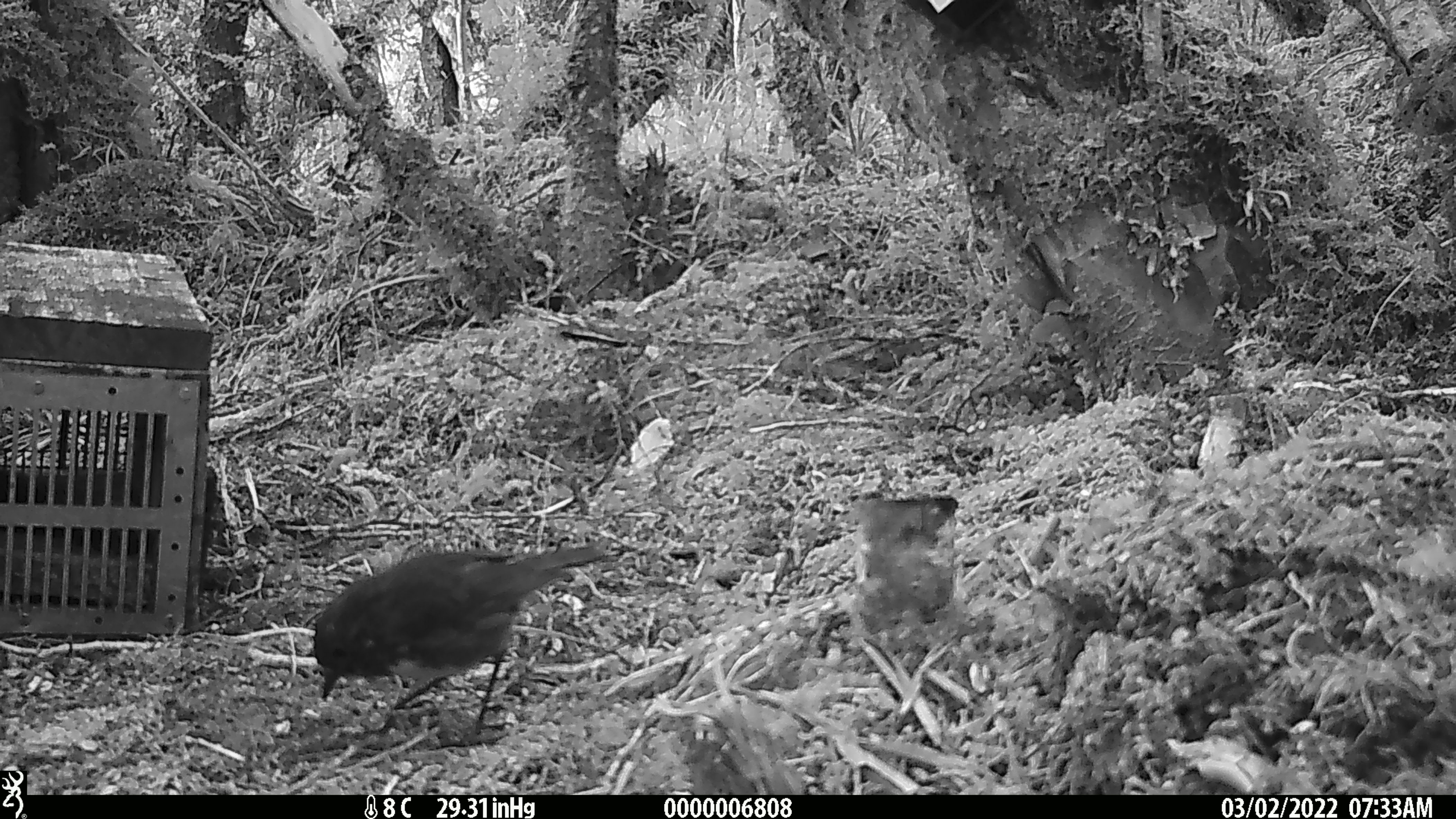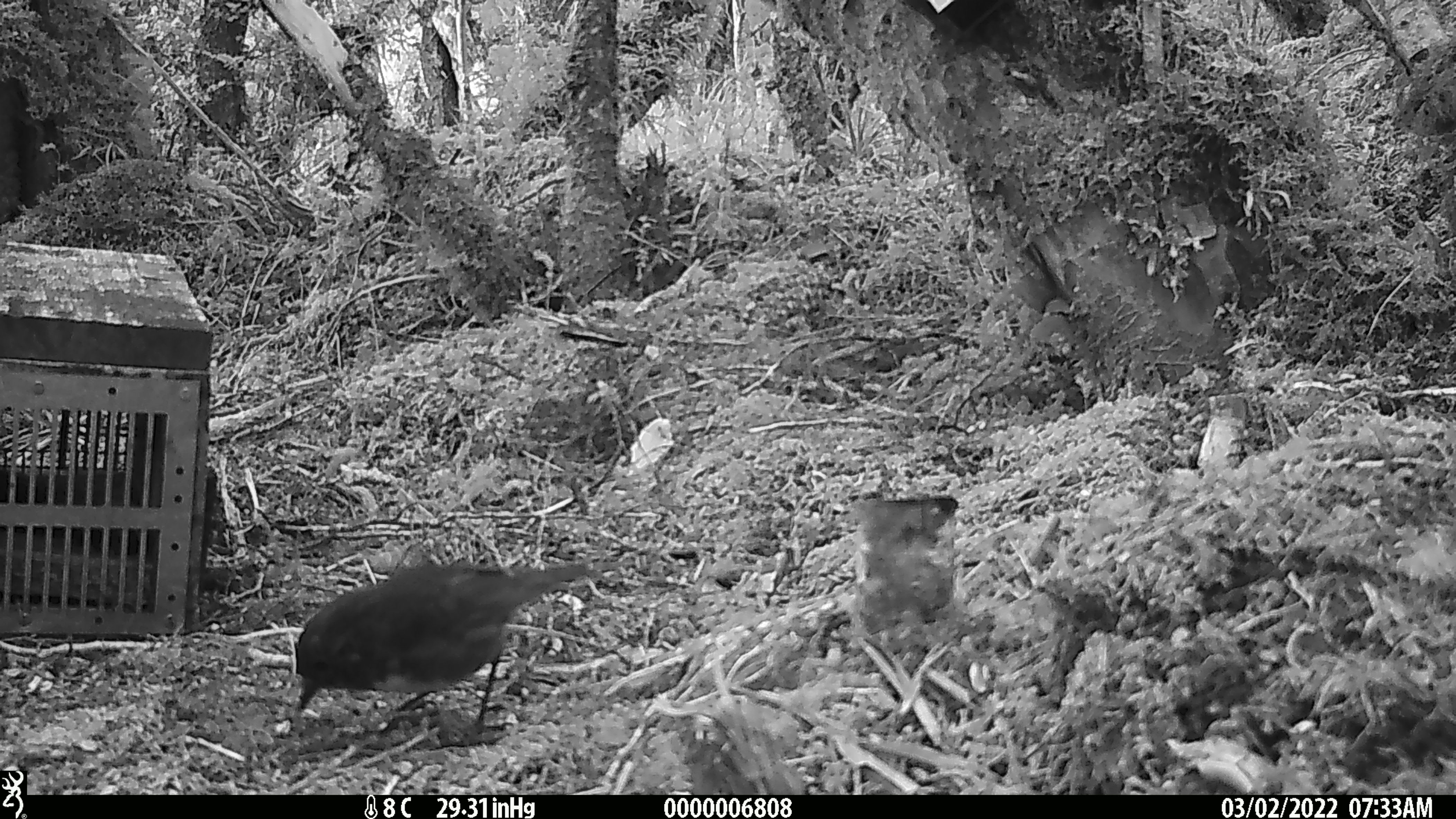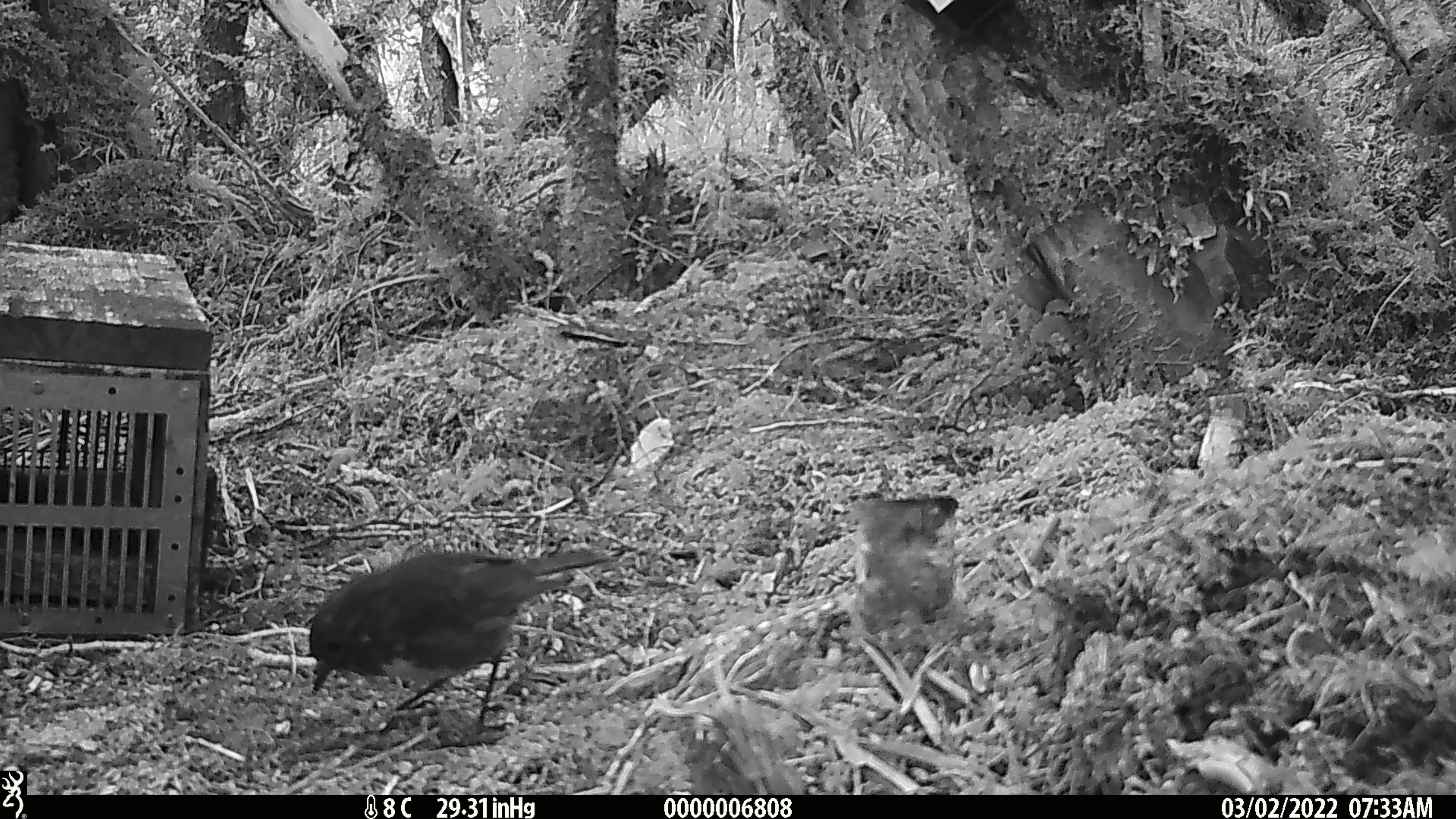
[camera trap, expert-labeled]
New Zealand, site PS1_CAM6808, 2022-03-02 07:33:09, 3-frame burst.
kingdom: Animalia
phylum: Chordata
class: Aves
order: Passeriformes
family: Petroicidae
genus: Petroica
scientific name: Petroica australis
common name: new zealand robin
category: robin